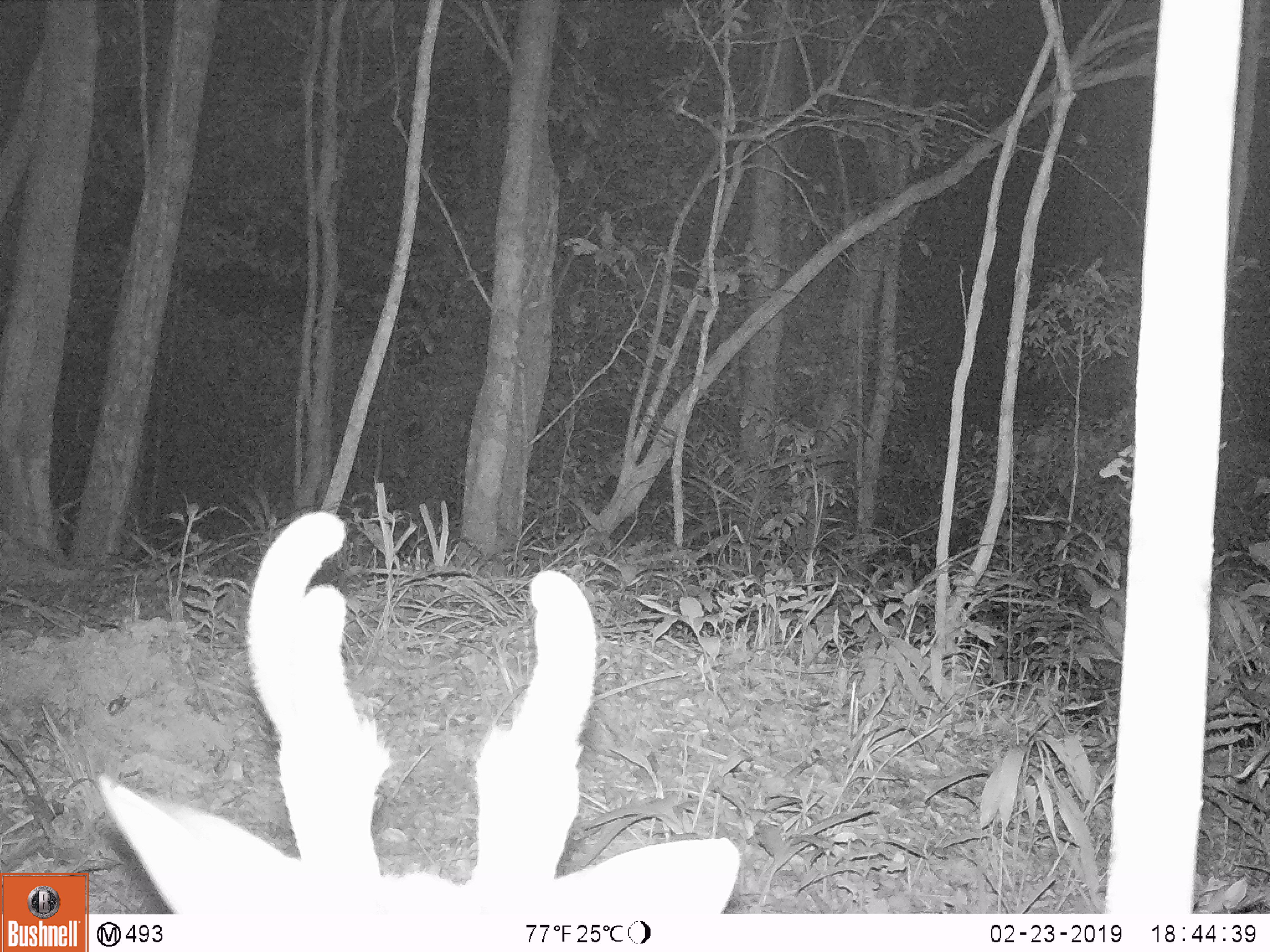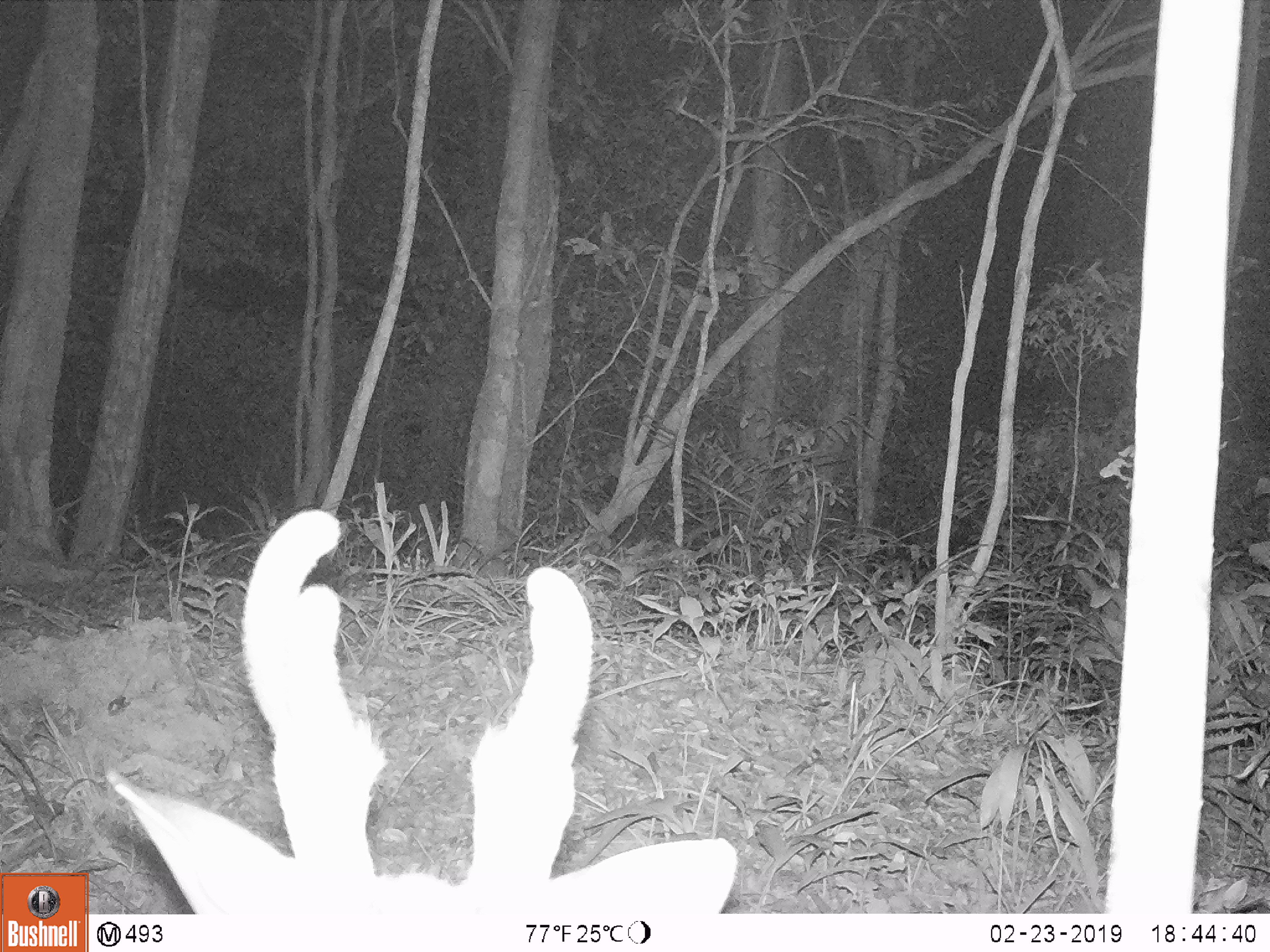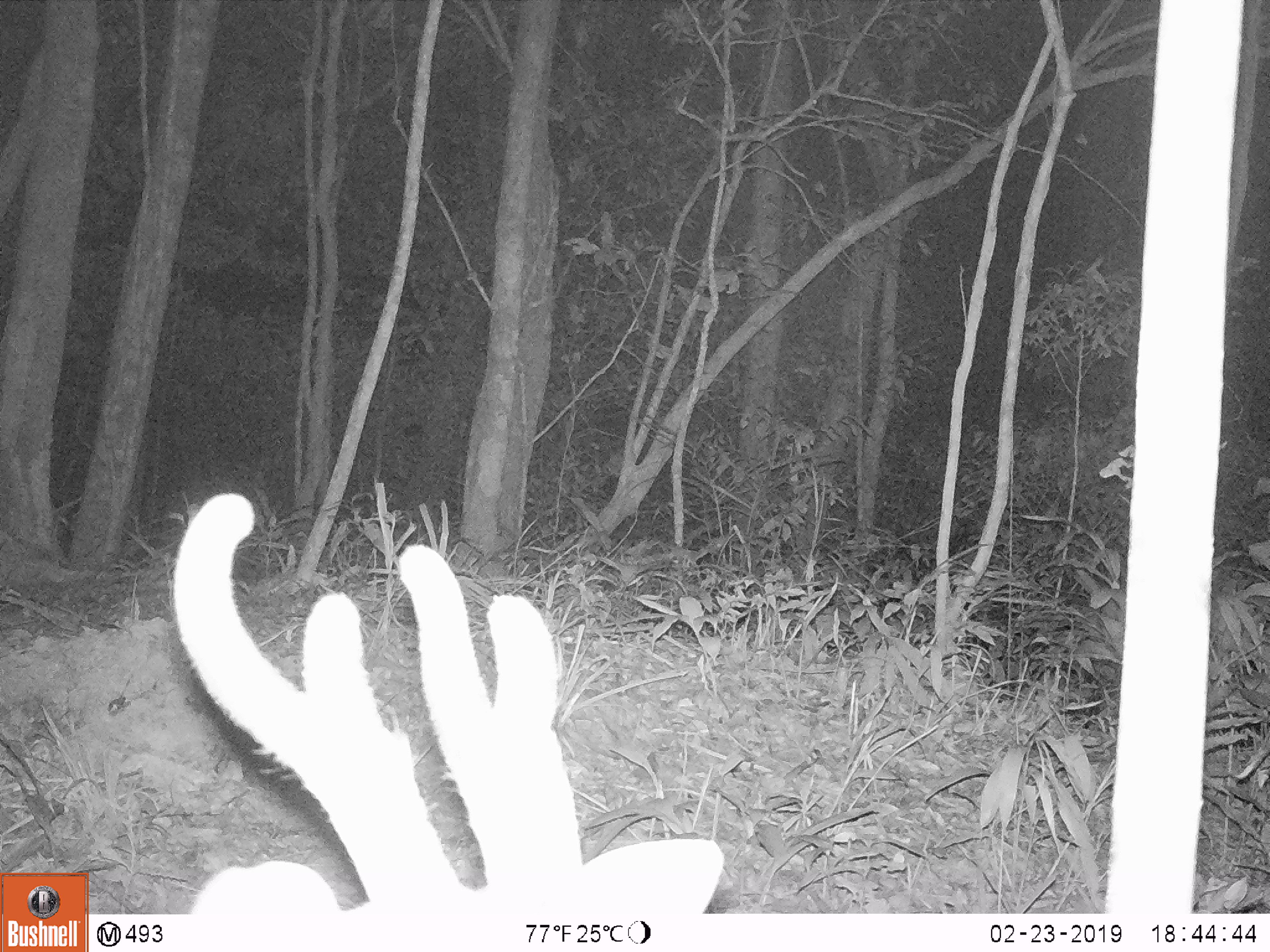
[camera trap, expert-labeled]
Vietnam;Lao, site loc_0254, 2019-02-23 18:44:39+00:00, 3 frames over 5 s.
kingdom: Animalia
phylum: Chordata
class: Mammalia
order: Artiodactyla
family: Cervidae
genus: Muntiacus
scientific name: Muntiacus vuquangensis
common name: large-antlered muntjac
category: large antlered muntjac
Large antlered muntjac (large-antlered muntjac) (Muntiacus vuquangensis). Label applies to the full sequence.